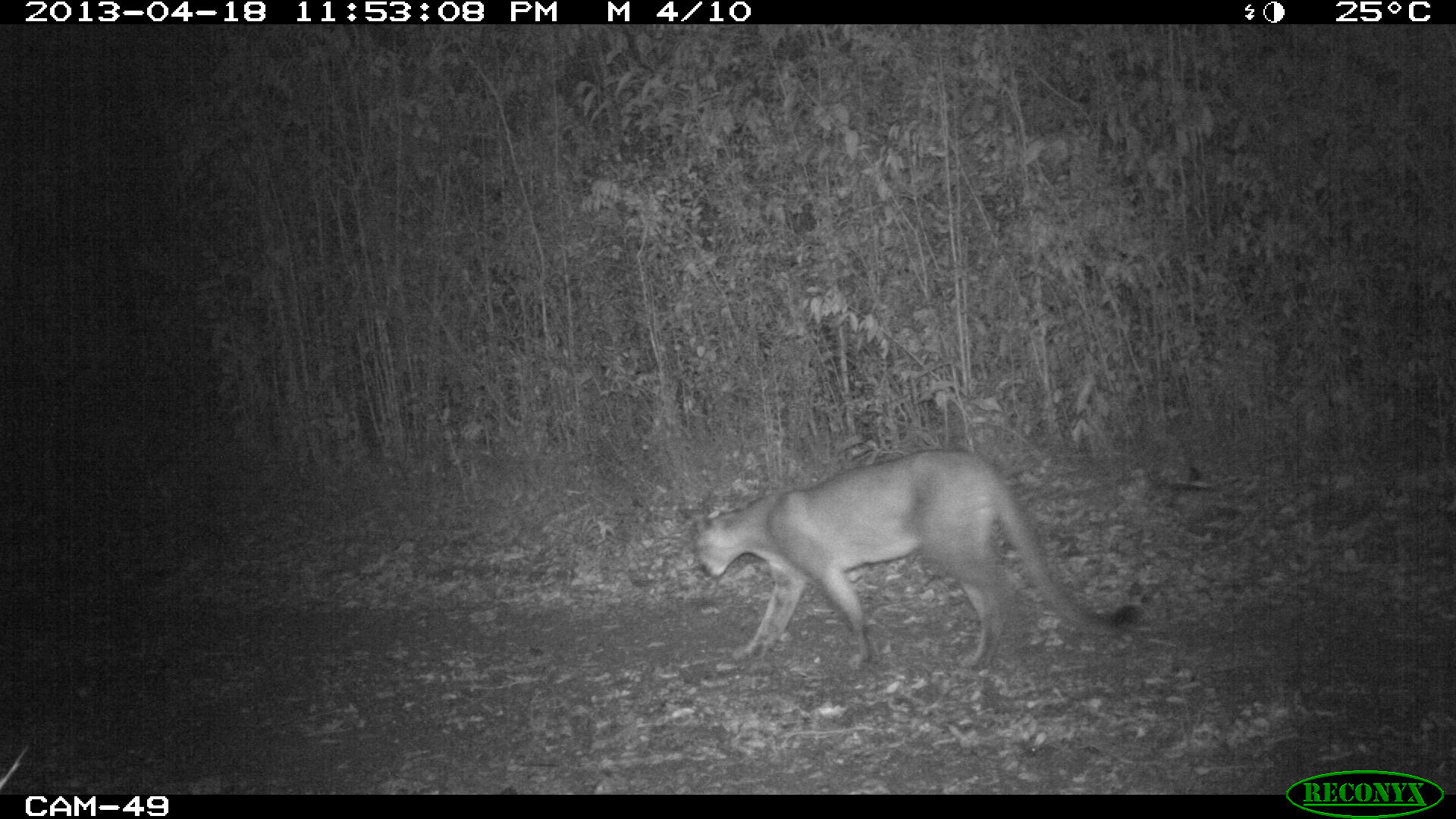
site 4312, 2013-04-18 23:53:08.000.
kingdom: Animalia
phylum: Chordata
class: Mammalia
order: Carnivora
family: Felidae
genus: Puma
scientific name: Puma concolor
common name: mountain lion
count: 1